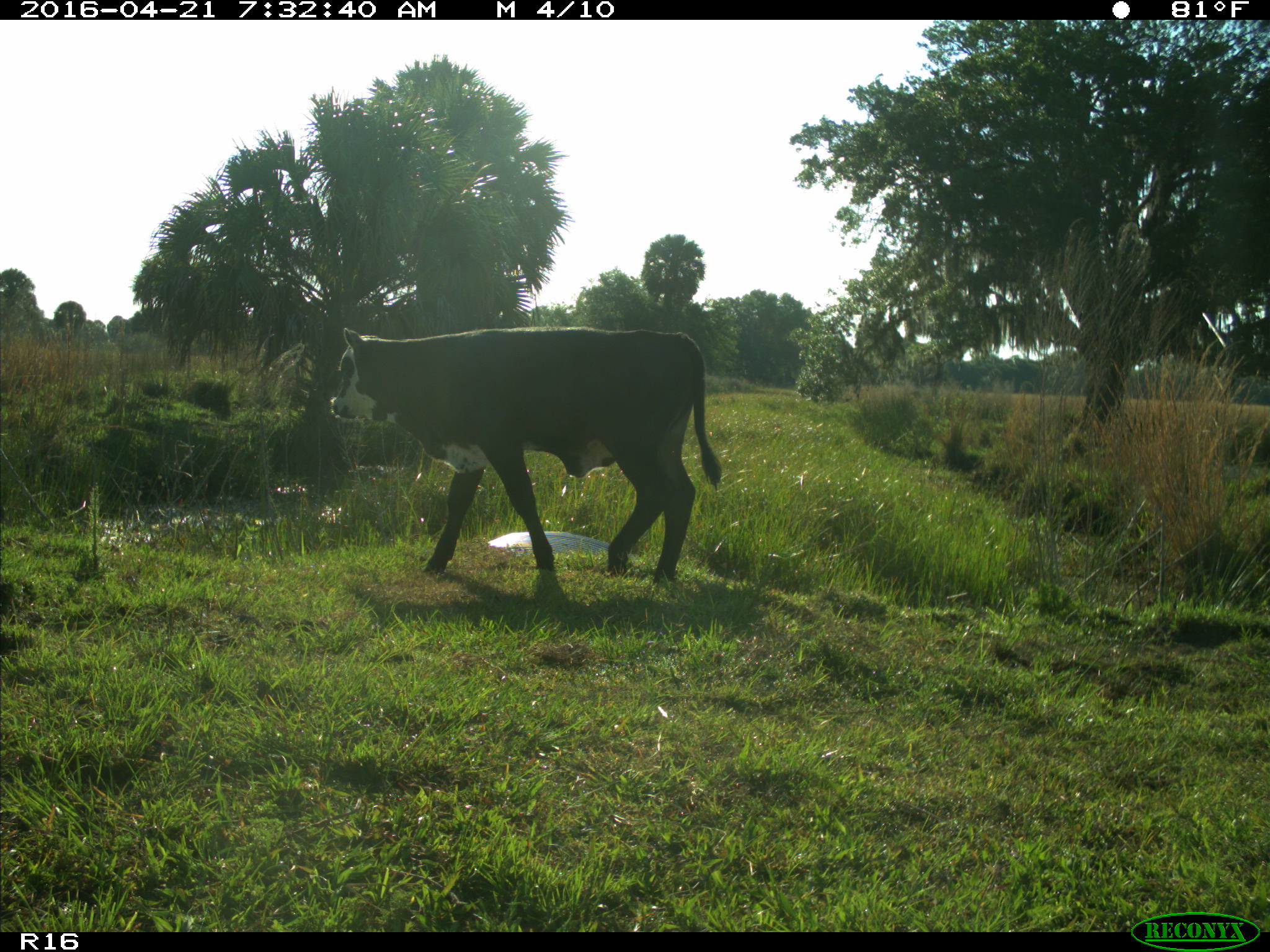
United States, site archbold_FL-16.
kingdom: Animalia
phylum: Chordata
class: Mammalia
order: Artiodactyla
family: Bovidae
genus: Bos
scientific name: Bos taurus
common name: domestic cow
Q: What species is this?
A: Bos taurus (domestic cow).